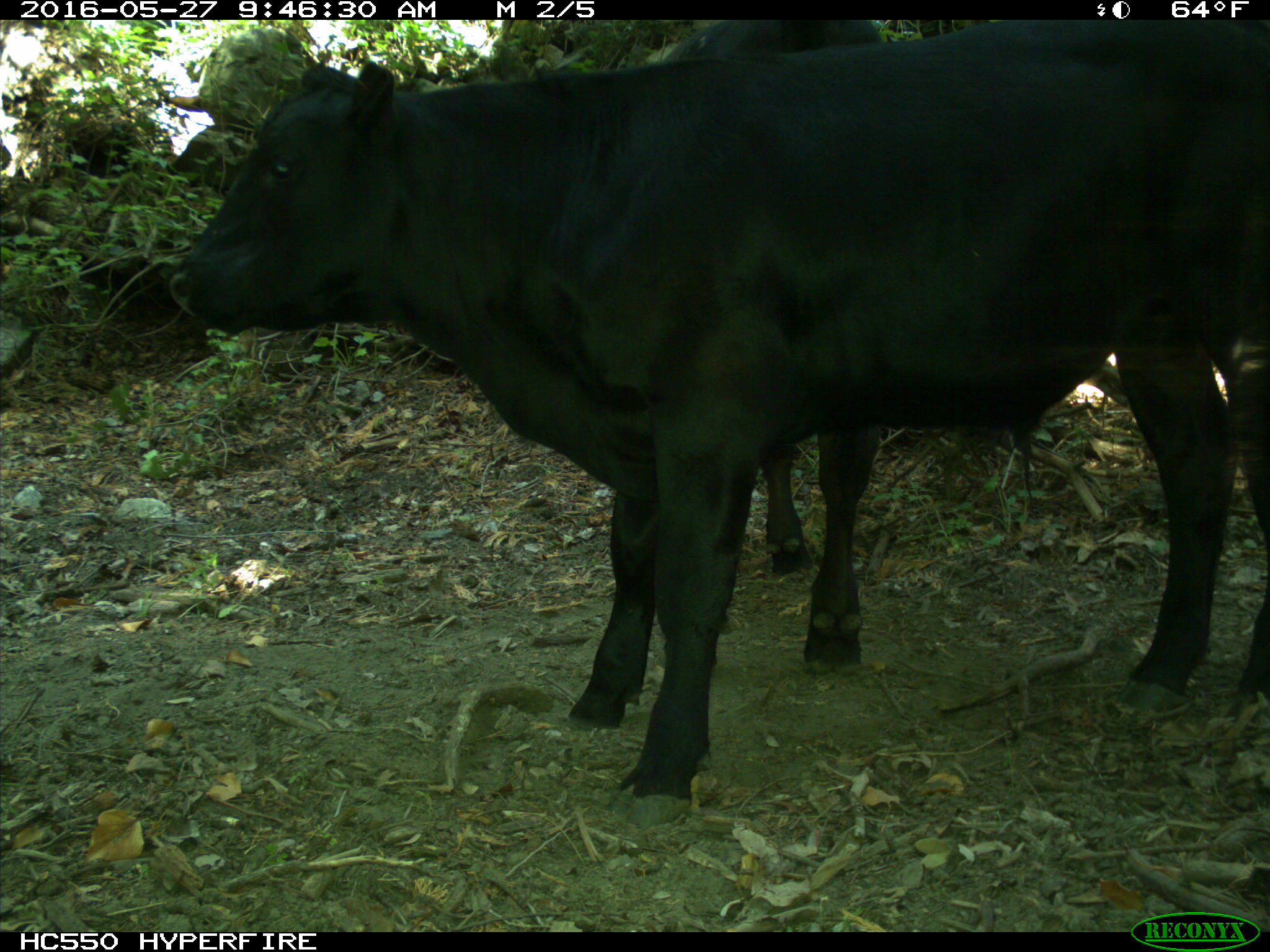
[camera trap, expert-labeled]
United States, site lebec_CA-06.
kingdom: Animalia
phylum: Chordata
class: Mammalia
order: Artiodactyla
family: Bovidae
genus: Bos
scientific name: Bos taurus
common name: domestic cow